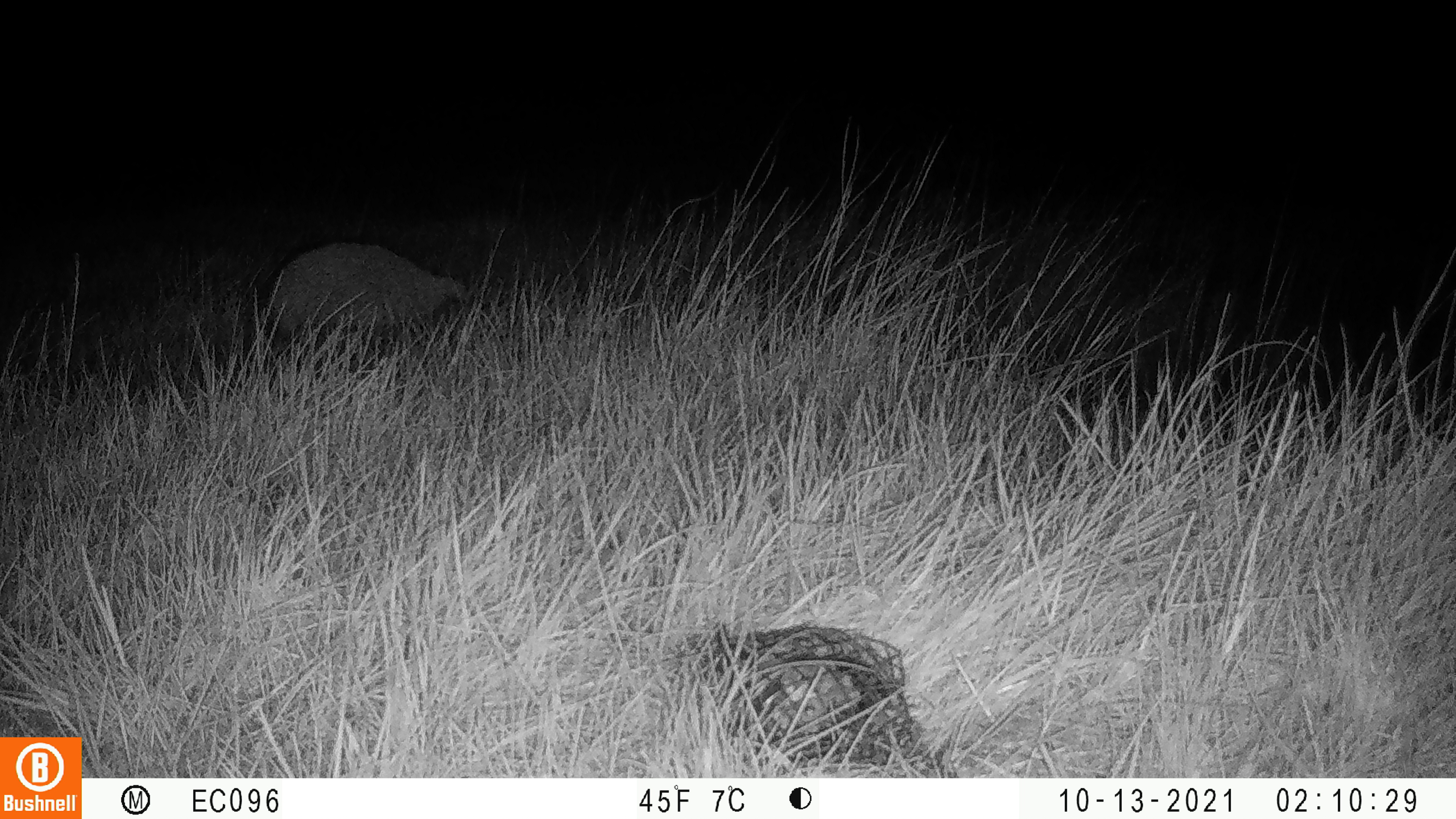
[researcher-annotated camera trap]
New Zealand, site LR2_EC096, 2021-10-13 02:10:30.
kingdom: Animalia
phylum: Chordata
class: Mammalia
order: Eulipotyphla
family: Erinaceidae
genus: Erinaceus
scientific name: Erinaceus europaeus europaeus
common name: european hedgehog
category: hedgehog